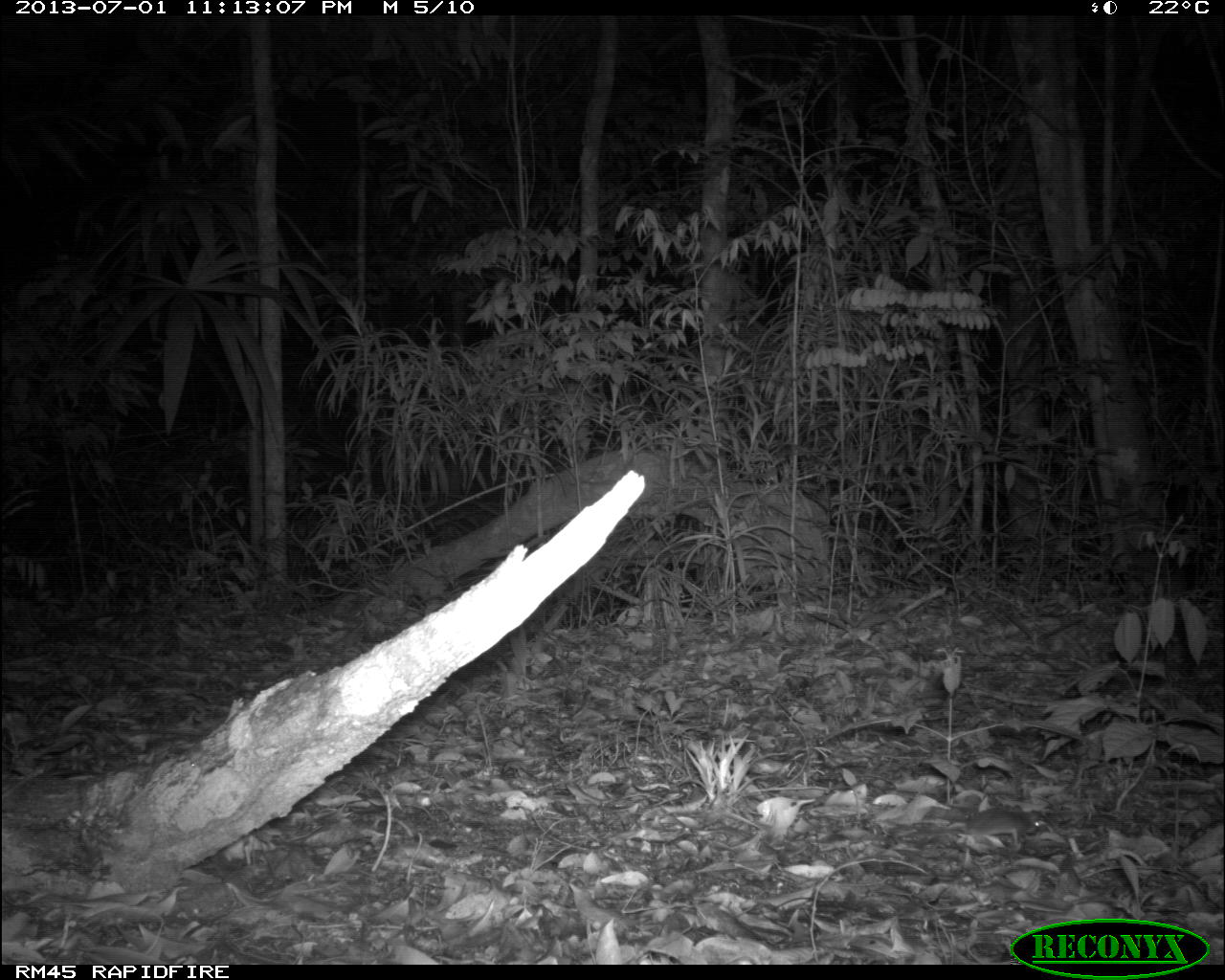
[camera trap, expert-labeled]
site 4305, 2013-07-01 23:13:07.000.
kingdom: Animalia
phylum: Chordata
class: Mammalia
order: Rodentia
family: Cricetidae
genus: Peromyscus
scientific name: Peromyscus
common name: deermice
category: peromyscus sp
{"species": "peromyscus sp (deermice) (Peromyscus)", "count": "1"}